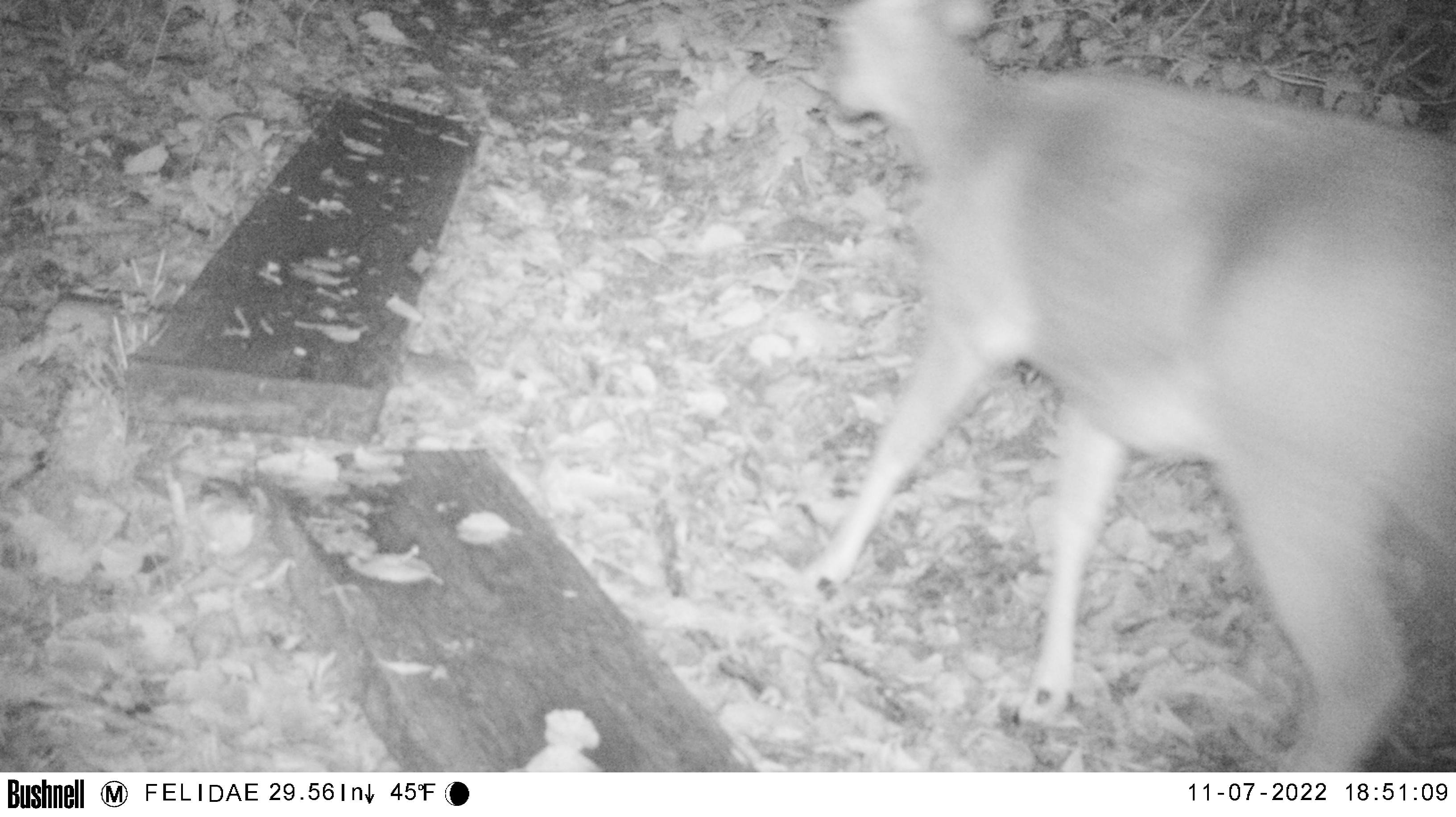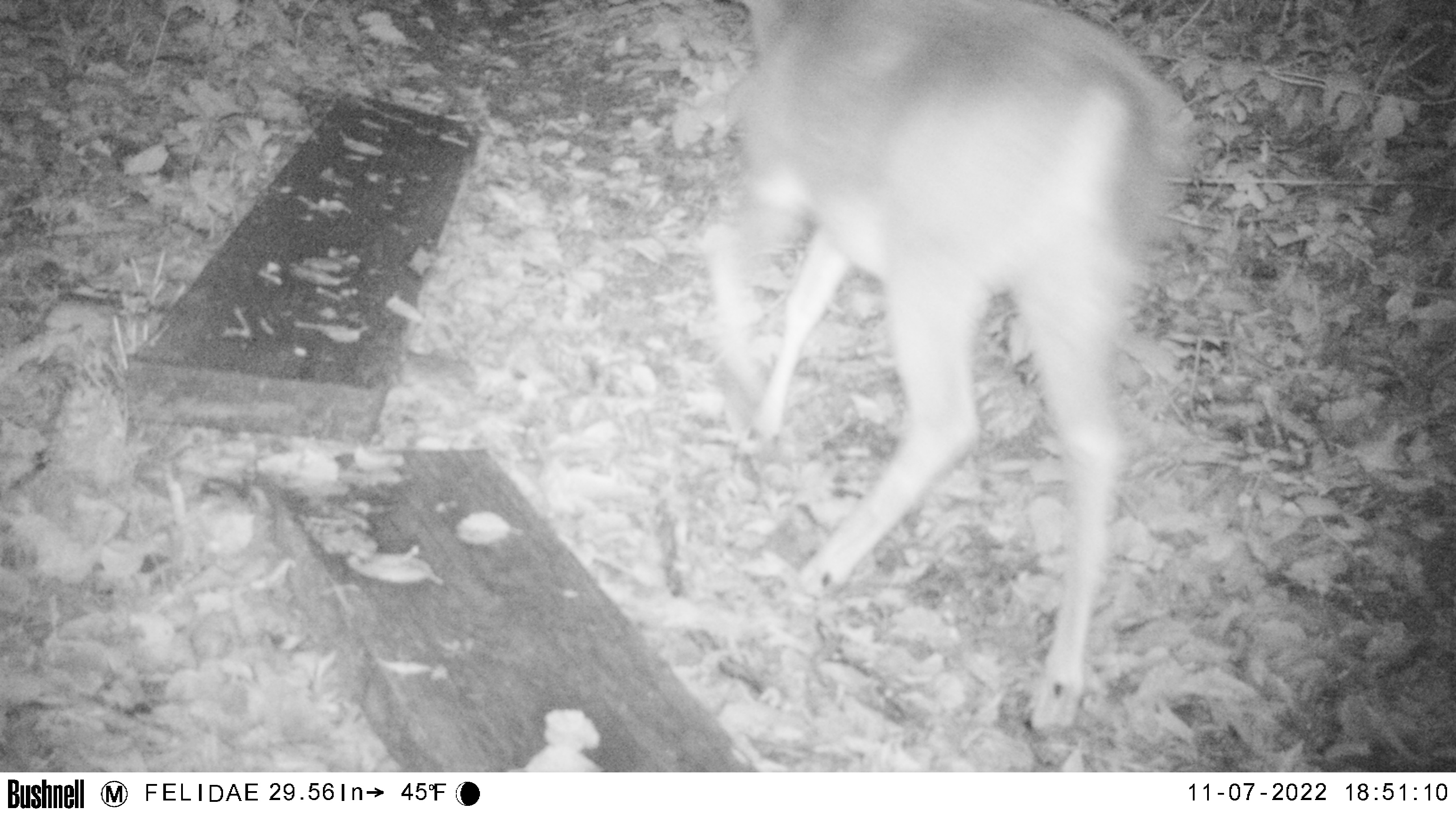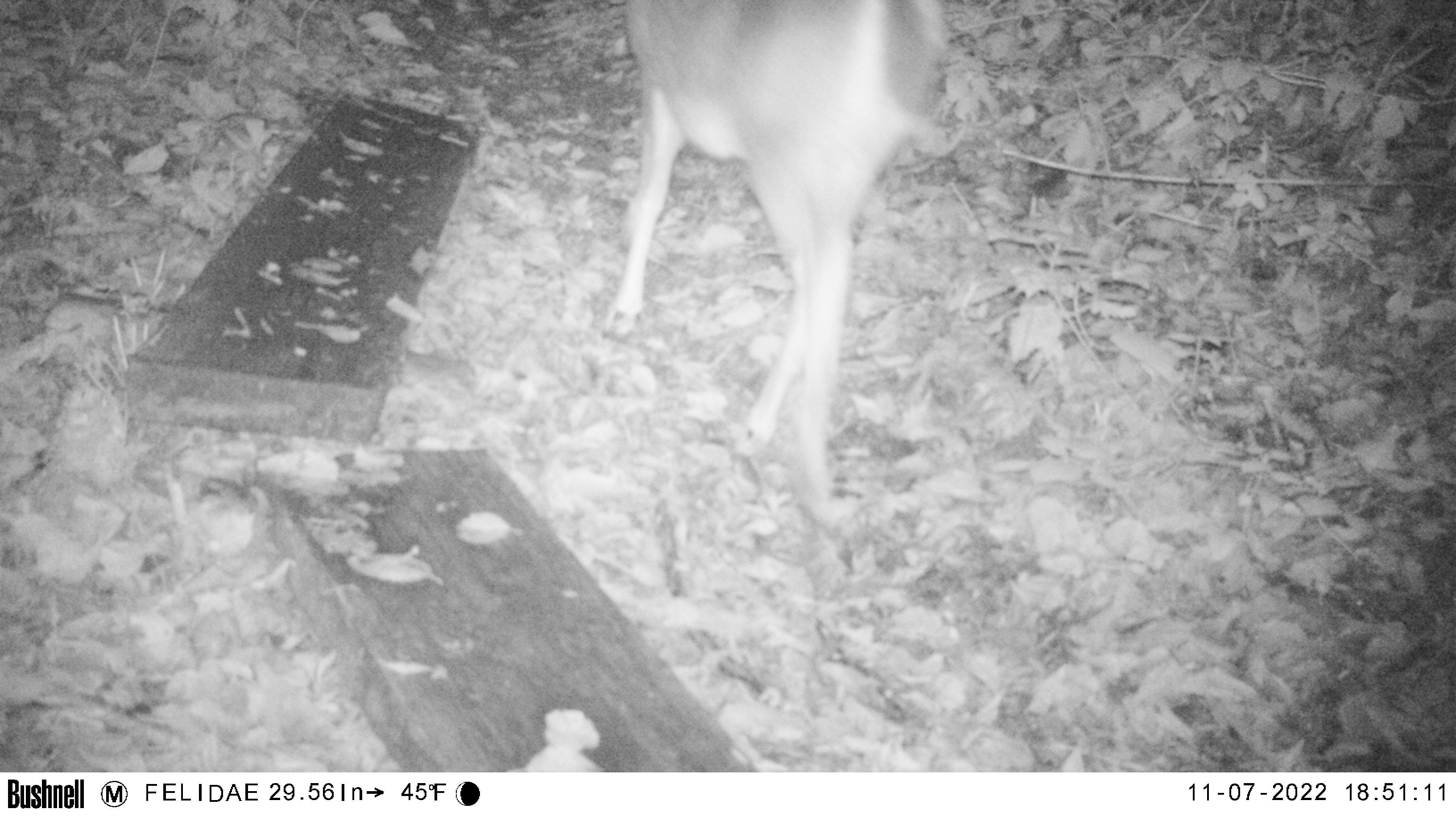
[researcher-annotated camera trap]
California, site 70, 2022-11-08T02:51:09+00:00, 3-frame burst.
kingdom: Animalia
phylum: Chordata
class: Mammalia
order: Artiodactyla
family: Cervidae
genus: Odocoileus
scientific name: Odocoileus hemionus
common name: mule deer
Mule deer (Odocoileus hemionus).